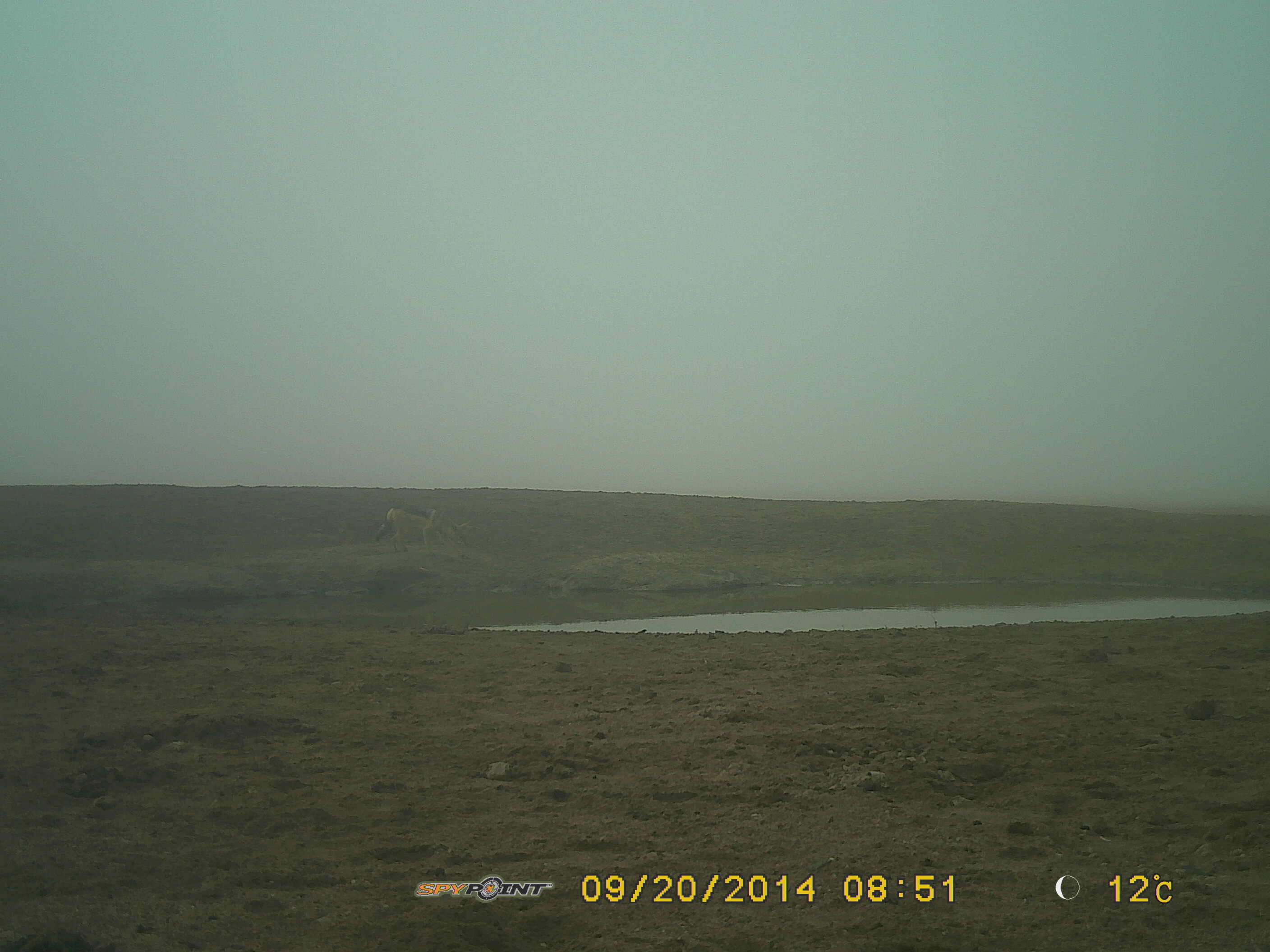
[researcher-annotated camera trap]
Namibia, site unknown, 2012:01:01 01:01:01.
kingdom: Animalia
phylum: Chordata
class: Mammalia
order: Carnivora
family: Canidae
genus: Lupulella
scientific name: Lupulella mesomelas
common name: black-backed jackal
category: canis mesomelas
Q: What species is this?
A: Canis mesomelas (black-backed jackal) (Lupulella mesomelas).